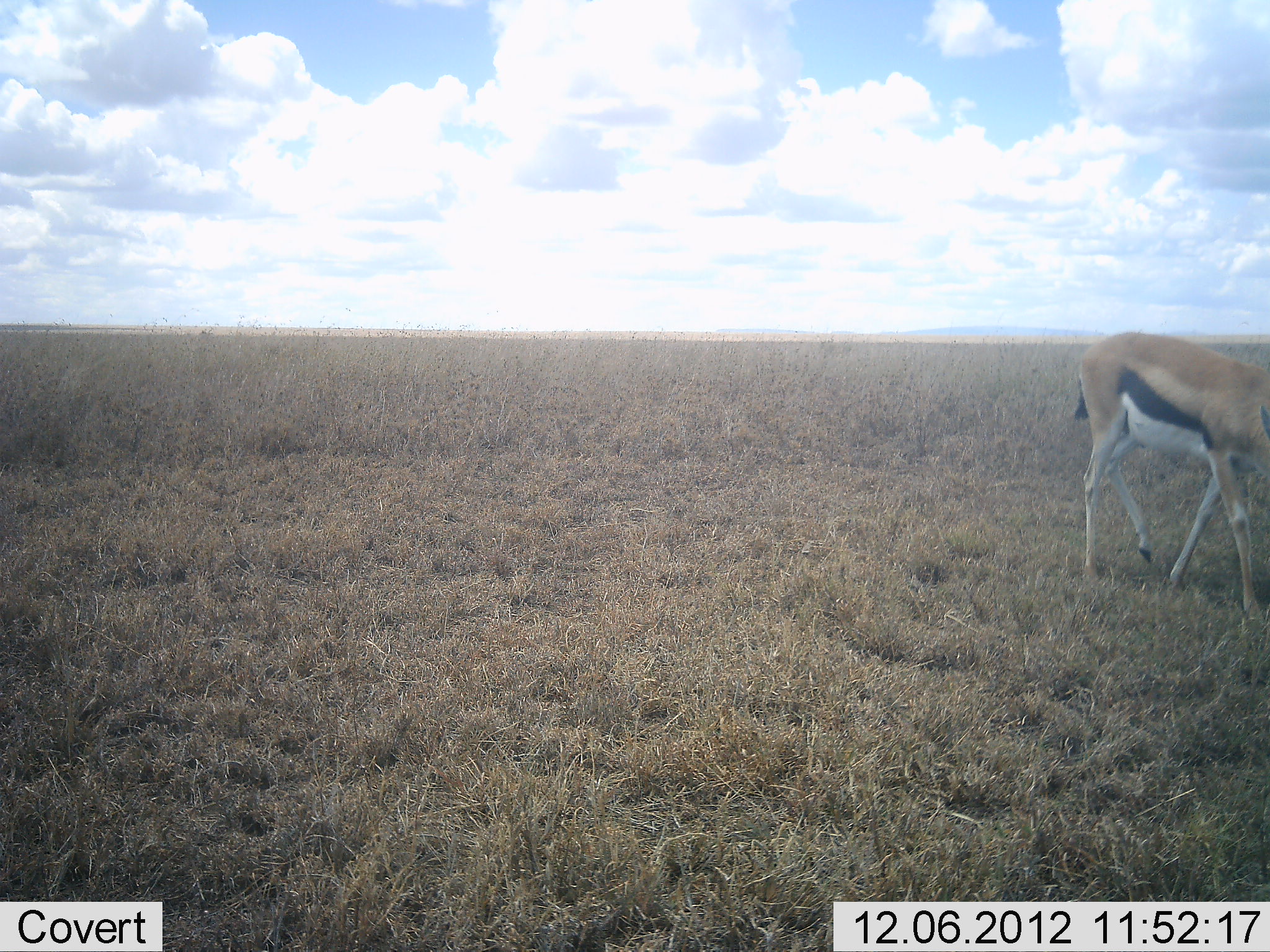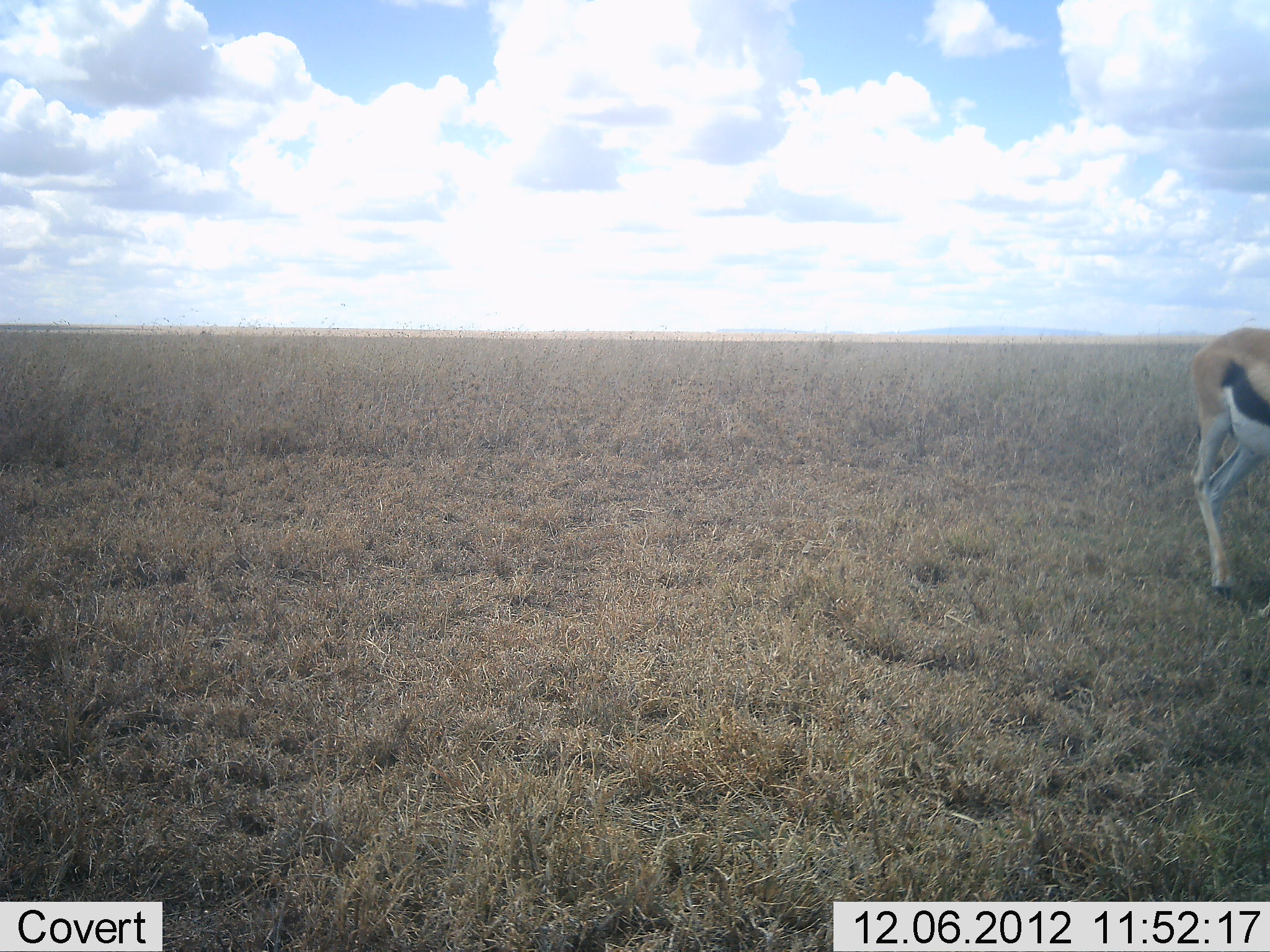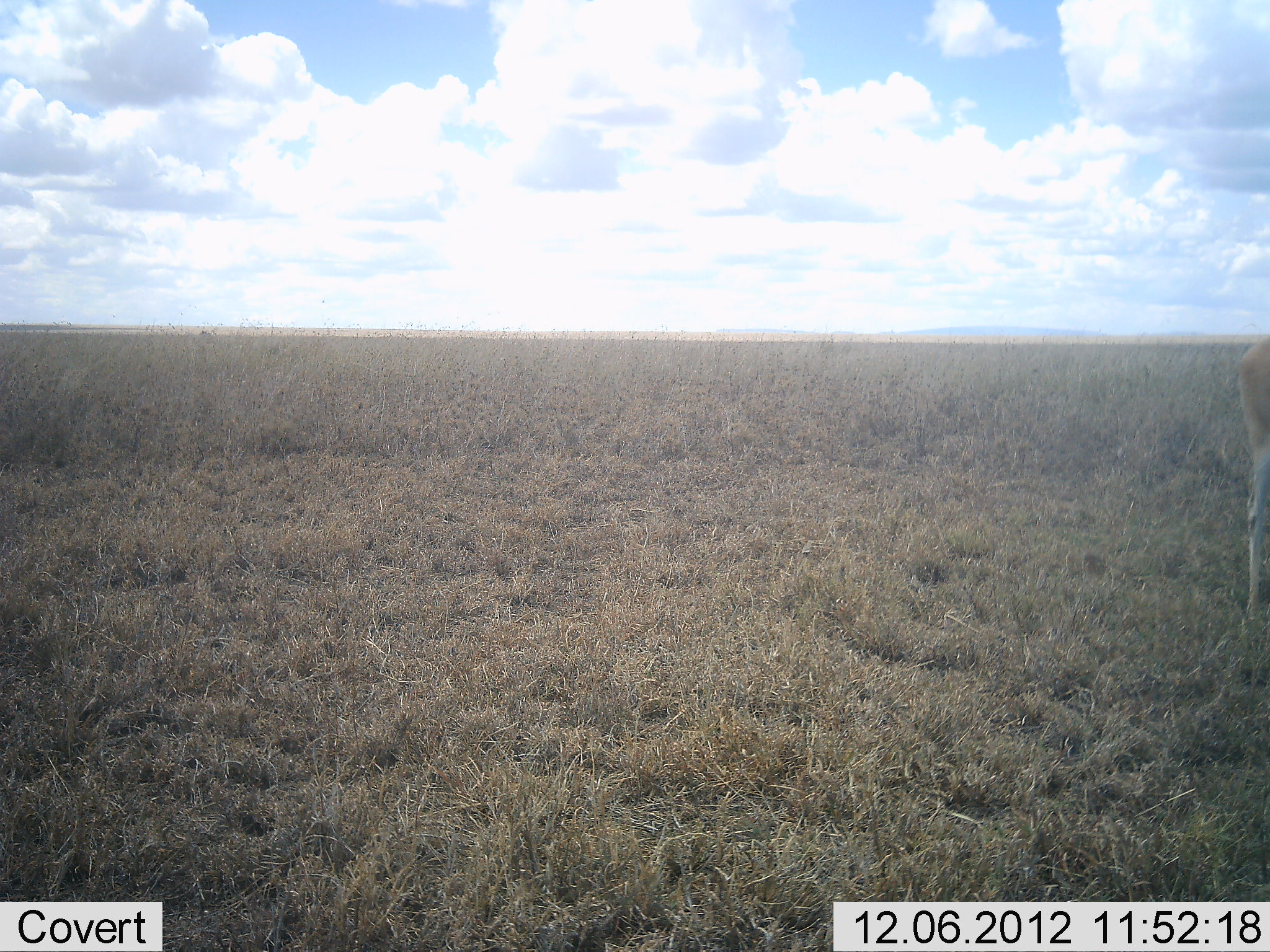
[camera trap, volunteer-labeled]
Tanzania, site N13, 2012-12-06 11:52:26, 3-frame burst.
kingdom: Animalia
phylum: Chordata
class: Mammalia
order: Artiodactyla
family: Bovidae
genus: Eudorcas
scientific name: Eudorcas thomsonii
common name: thomson's gazelle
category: gazellethomsons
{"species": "gazellethomsons (thomson's gazelle) (Eudorcas thomsonii)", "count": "1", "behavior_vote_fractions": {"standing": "23%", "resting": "0%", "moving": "77%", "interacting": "0%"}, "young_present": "0%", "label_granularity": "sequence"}